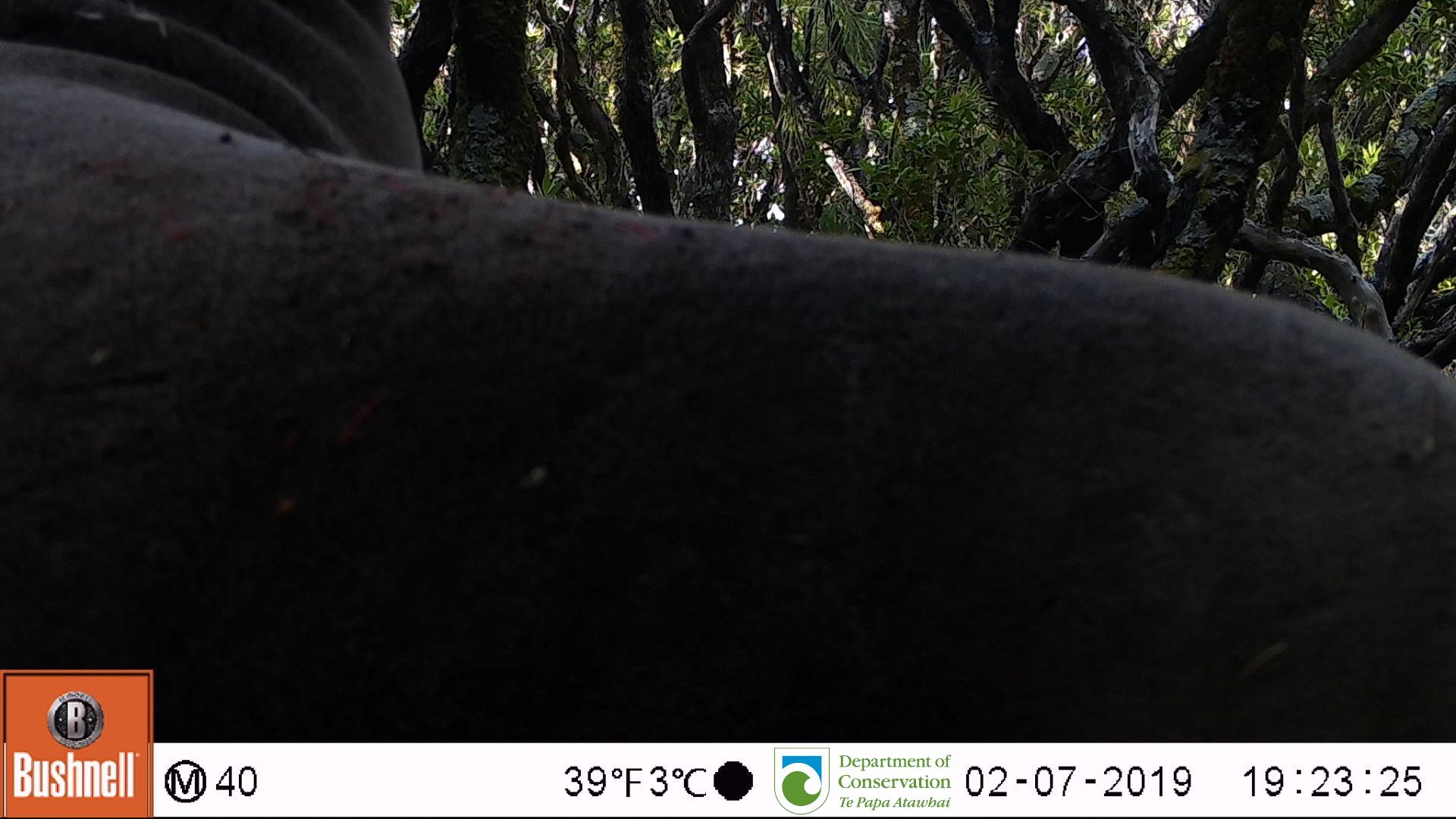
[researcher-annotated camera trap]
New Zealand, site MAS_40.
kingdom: Animalia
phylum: Chordata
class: Mammalia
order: Carnivora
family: Otariidae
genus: Phocarctos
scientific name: Phocarctos hookeri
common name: new zealand sea lion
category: sealion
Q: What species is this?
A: Sealion (new zealand sea lion) (Phocarctos hookeri).